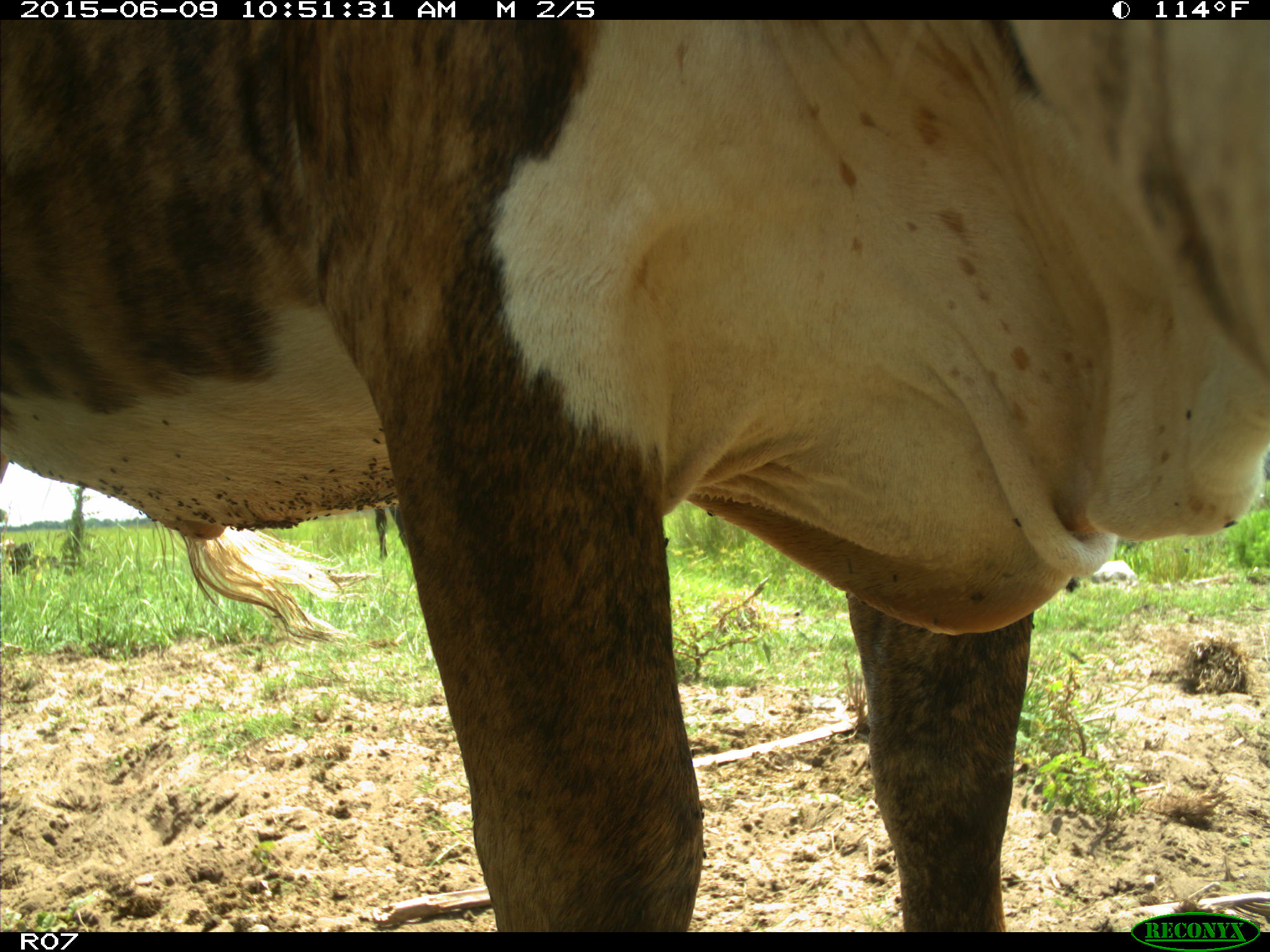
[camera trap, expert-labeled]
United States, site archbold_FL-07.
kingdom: Animalia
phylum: Chordata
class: Mammalia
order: Artiodactyla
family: Bovidae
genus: Bos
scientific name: Bos taurus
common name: domestic cow